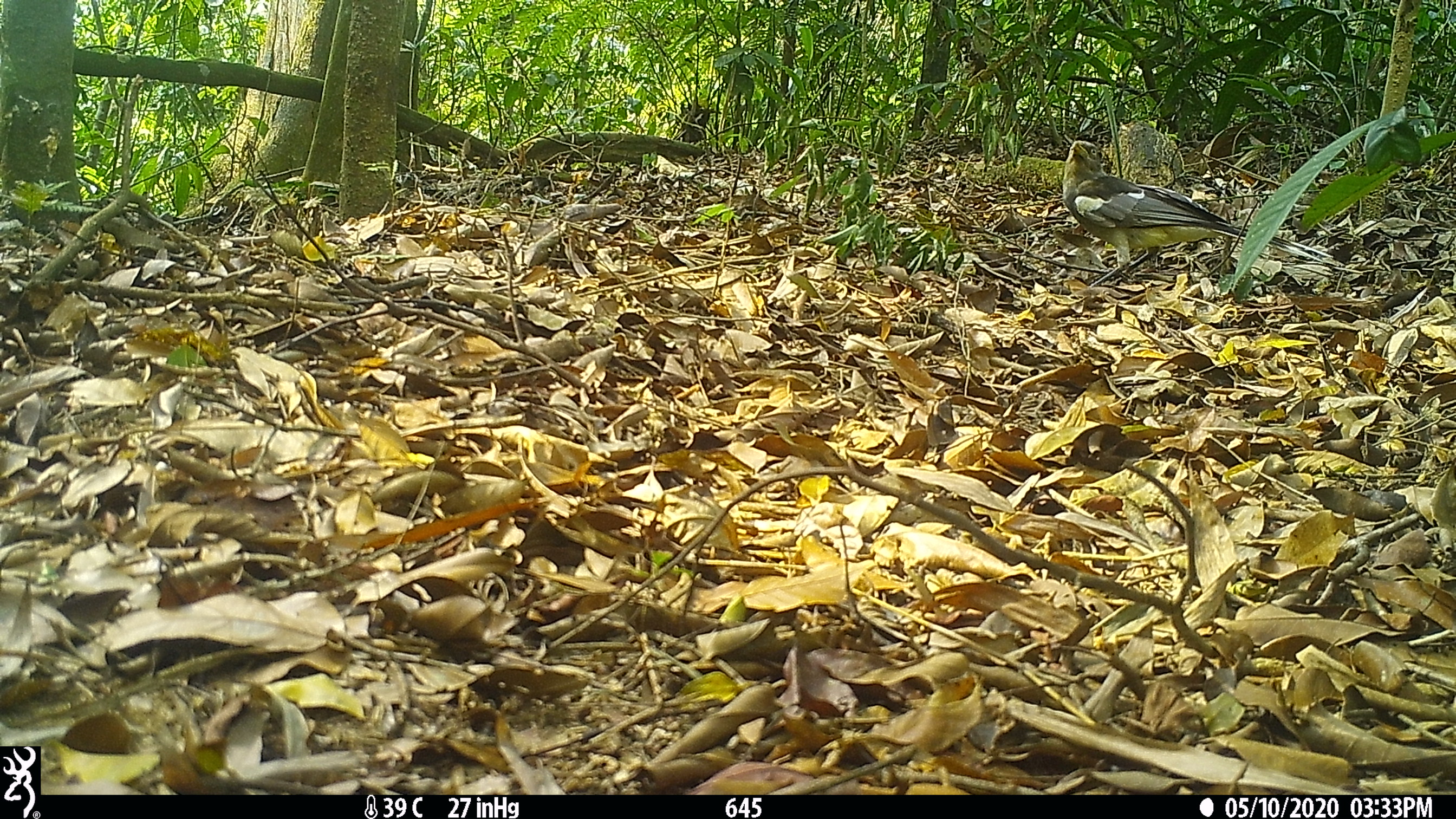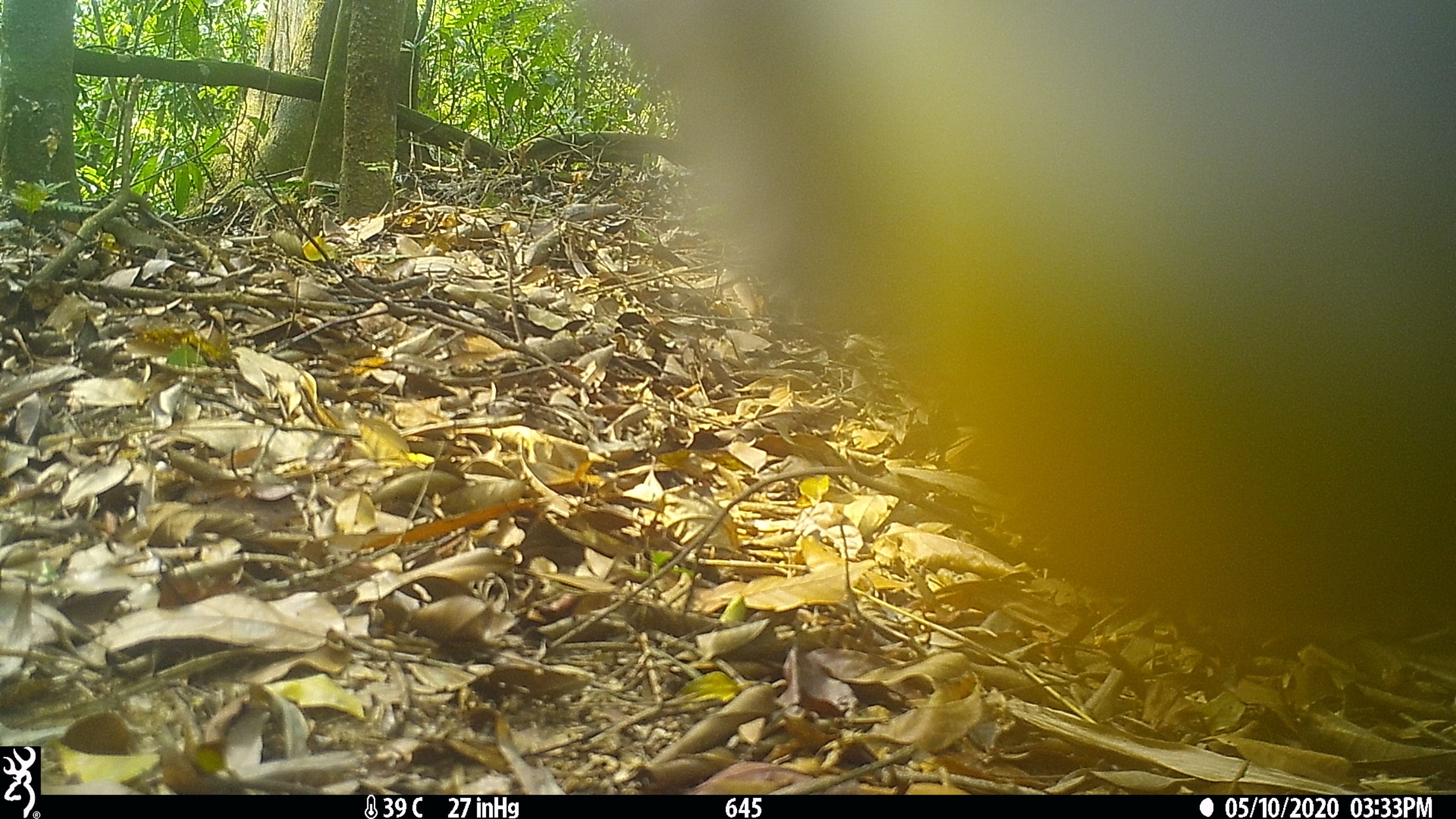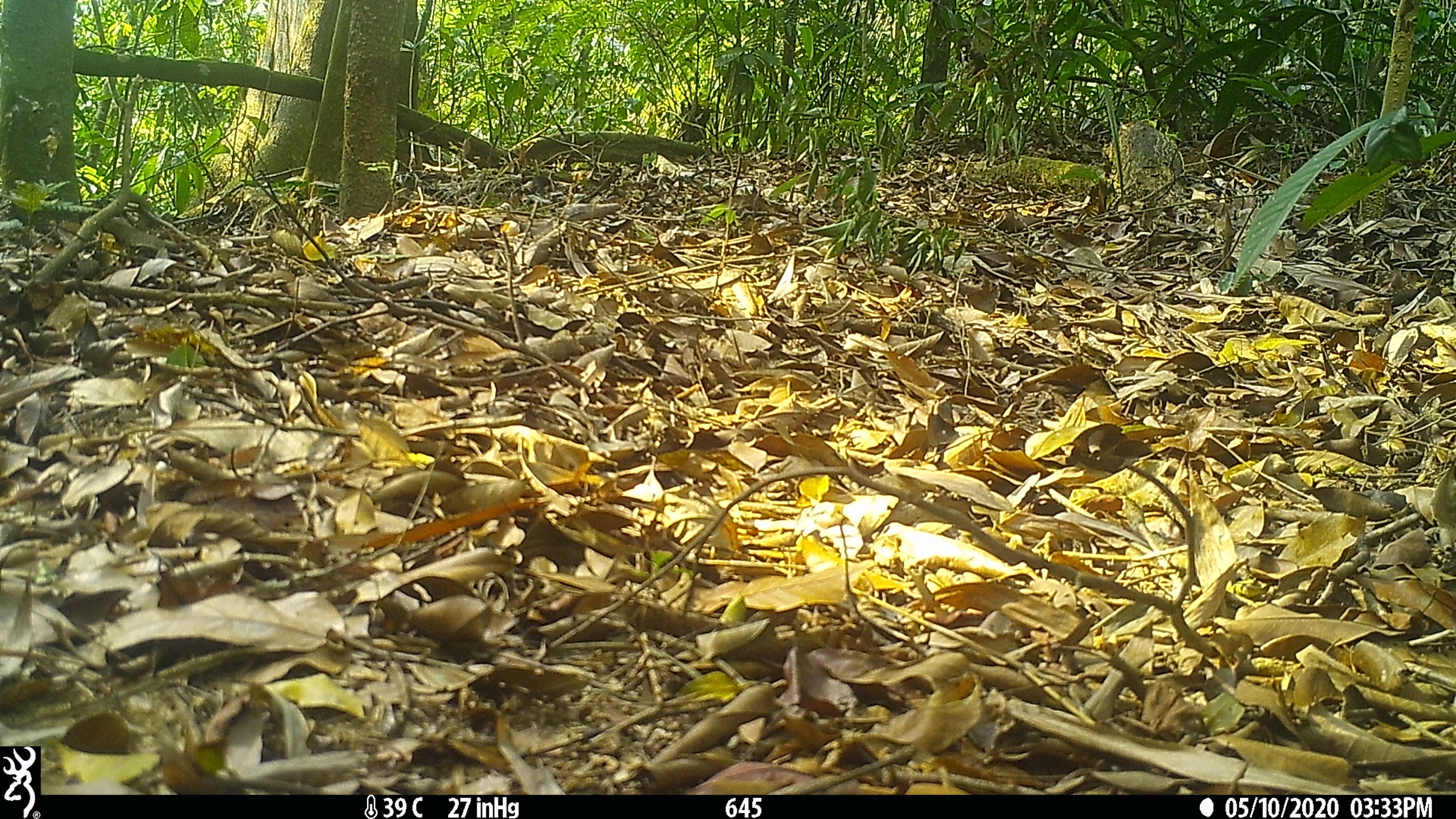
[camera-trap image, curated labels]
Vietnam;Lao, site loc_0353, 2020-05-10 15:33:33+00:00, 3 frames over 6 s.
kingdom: Animalia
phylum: Chordata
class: Aves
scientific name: Aves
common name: bird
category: unidentified bird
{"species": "unidentified bird (bird) (Aves)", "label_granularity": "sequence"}